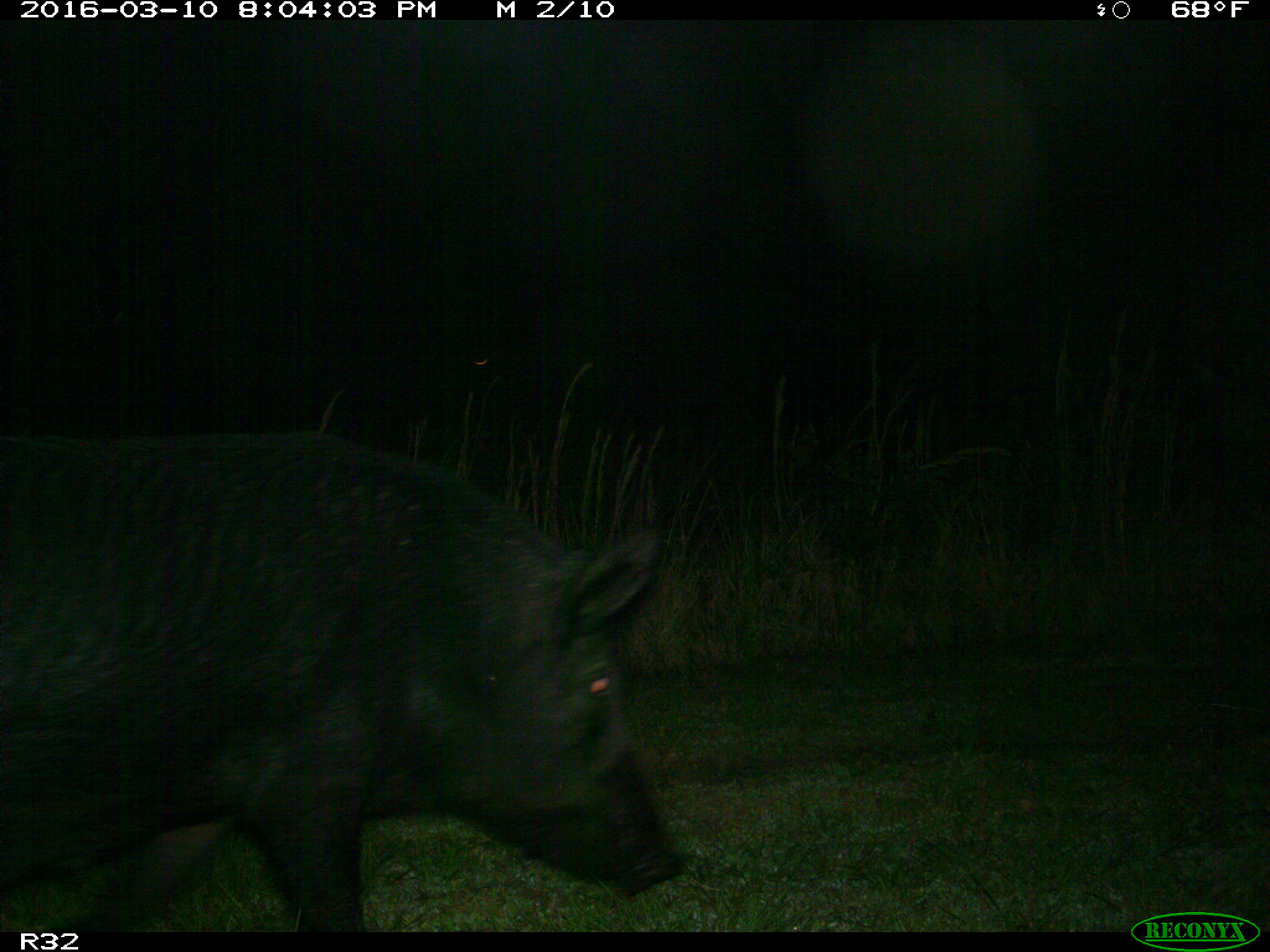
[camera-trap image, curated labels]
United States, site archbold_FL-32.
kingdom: Animalia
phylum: Chordata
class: Mammalia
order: Artiodactyla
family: Suidae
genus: Sus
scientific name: Sus scrofa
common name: wild boar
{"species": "Sus scrofa (wild boar)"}